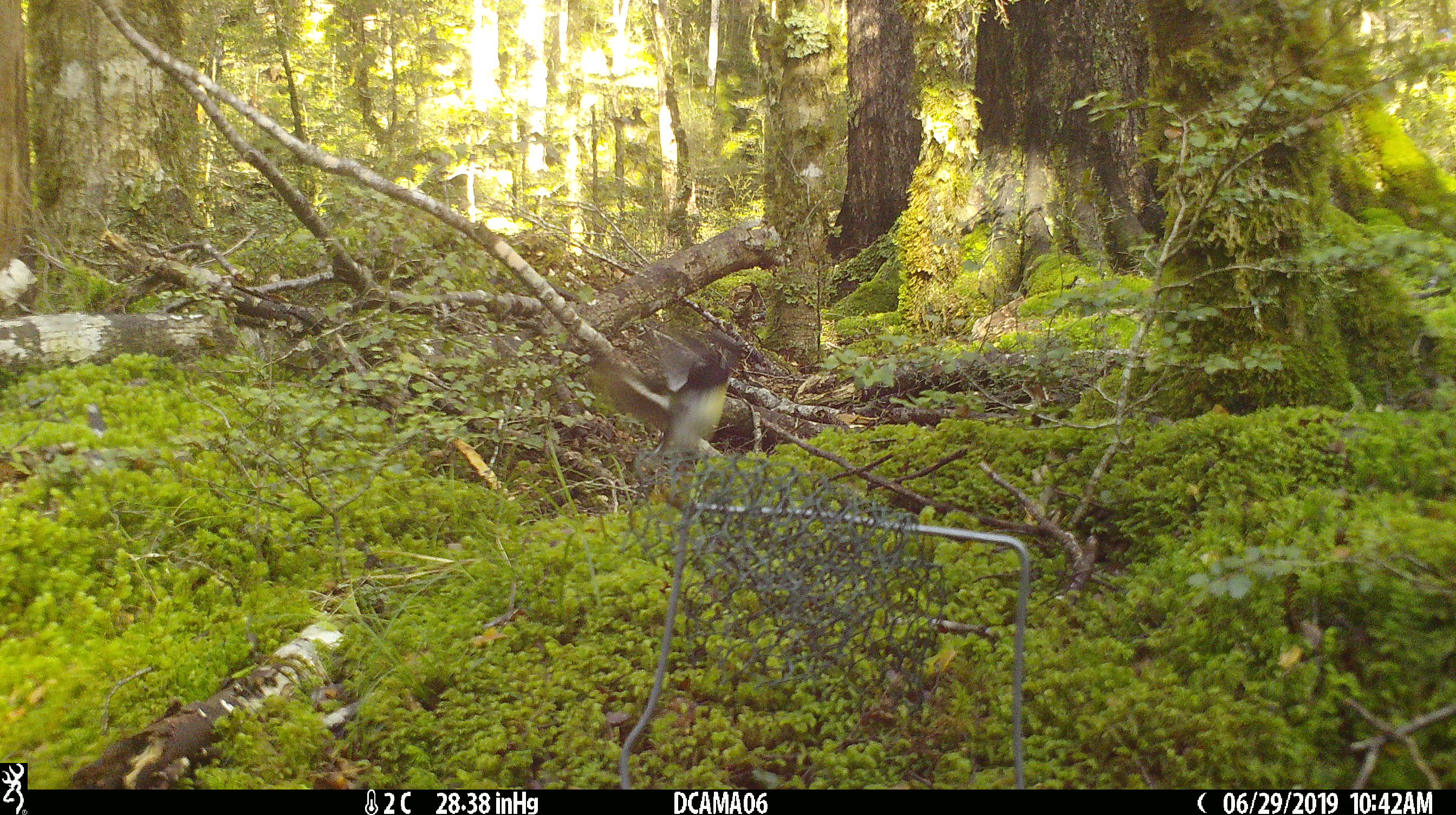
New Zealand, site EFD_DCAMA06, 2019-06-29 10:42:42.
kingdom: Animalia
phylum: Chordata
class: Aves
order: Passeriformes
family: Petroicidae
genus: Petroica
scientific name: Petroica macrocephala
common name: tomtit